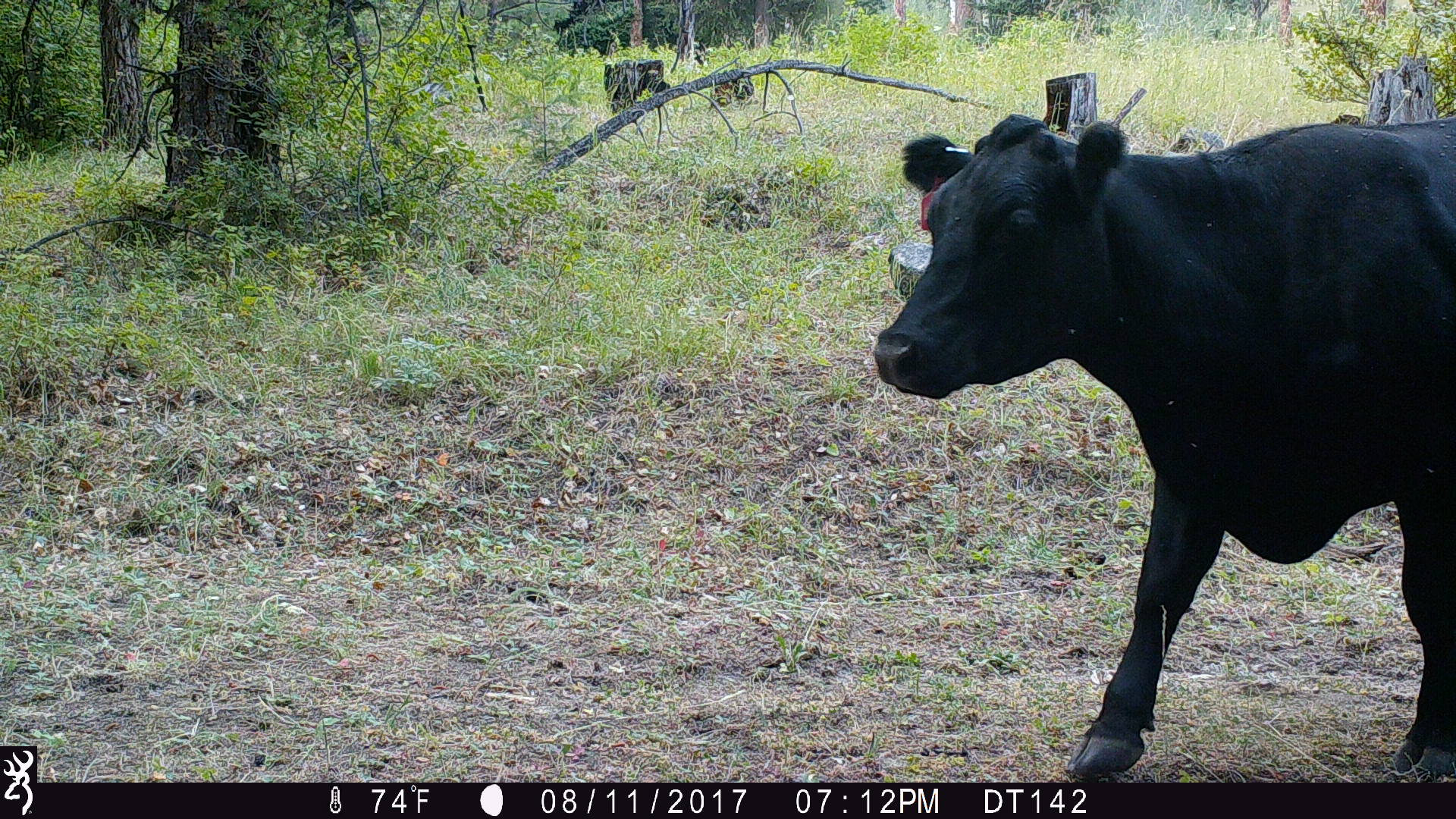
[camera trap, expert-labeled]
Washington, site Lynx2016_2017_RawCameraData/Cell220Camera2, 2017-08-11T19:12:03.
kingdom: Animalia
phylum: Chordata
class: Mammalia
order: Artiodactyla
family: Bovidae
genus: Bos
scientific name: Bos taurus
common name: domestic cattle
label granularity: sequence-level